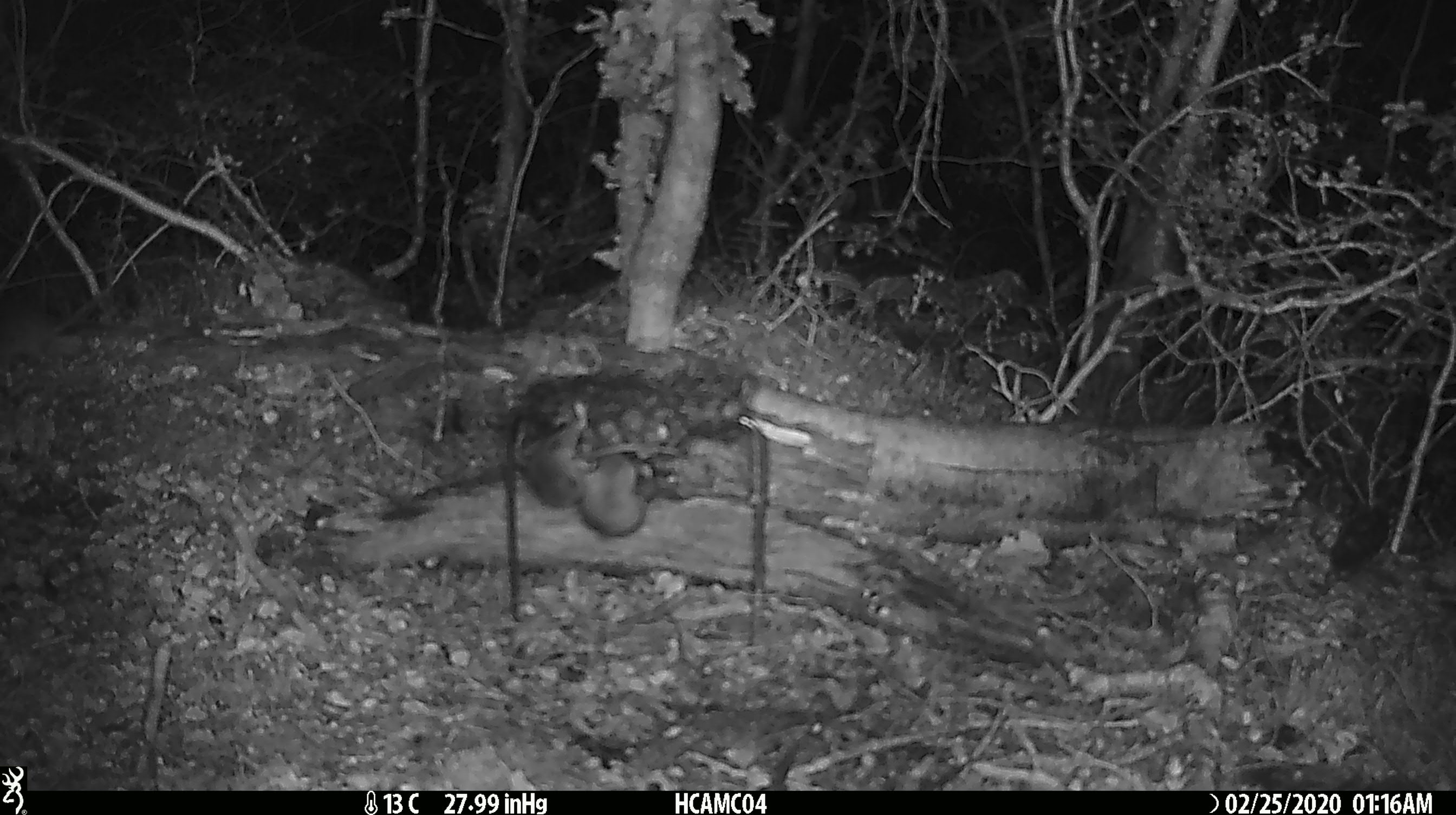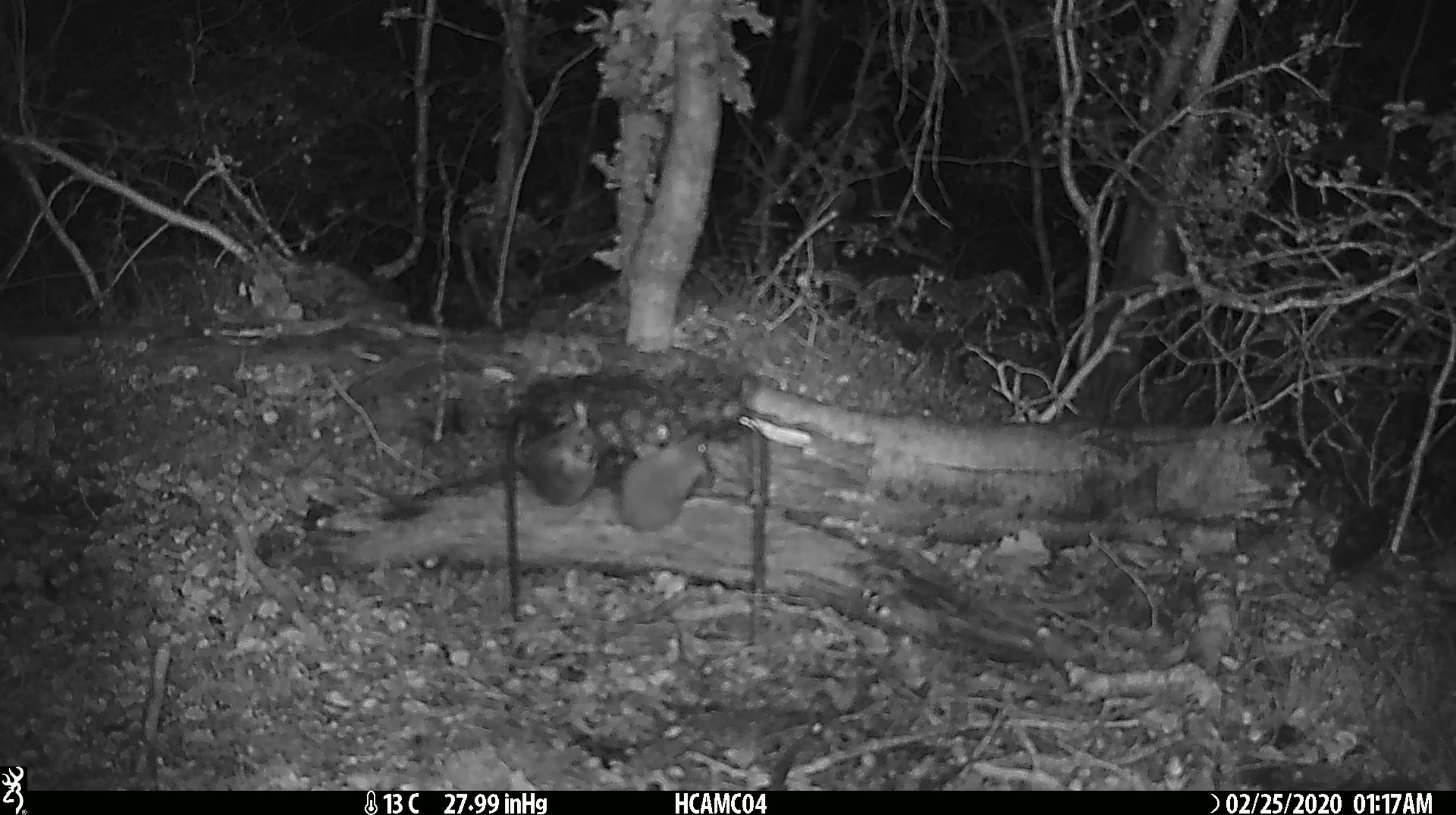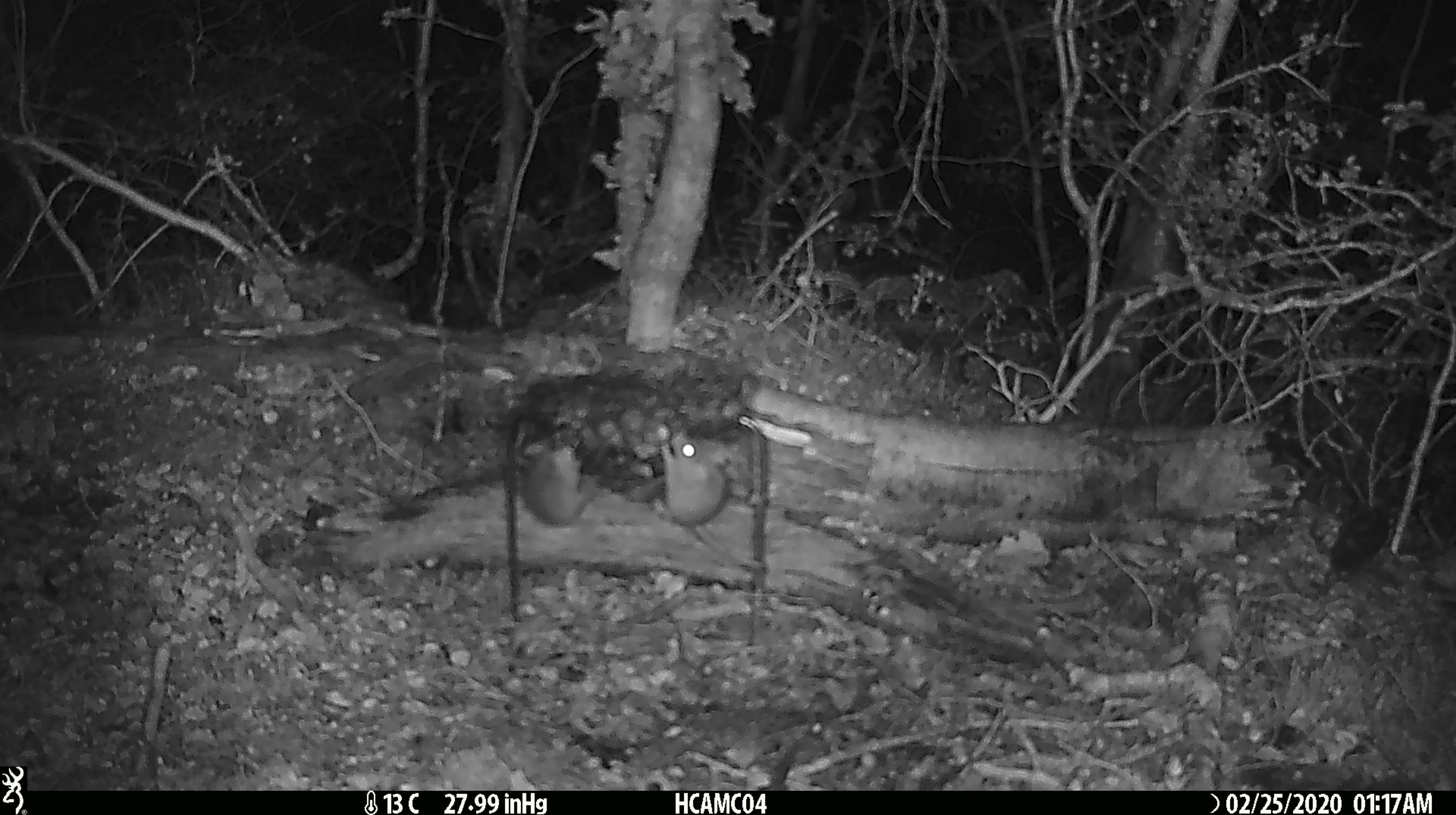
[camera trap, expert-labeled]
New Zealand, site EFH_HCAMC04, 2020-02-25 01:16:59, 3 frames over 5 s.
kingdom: Animalia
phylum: Chordata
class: Mammalia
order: Rodentia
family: Muridae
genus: Mus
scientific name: Mus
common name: mouse